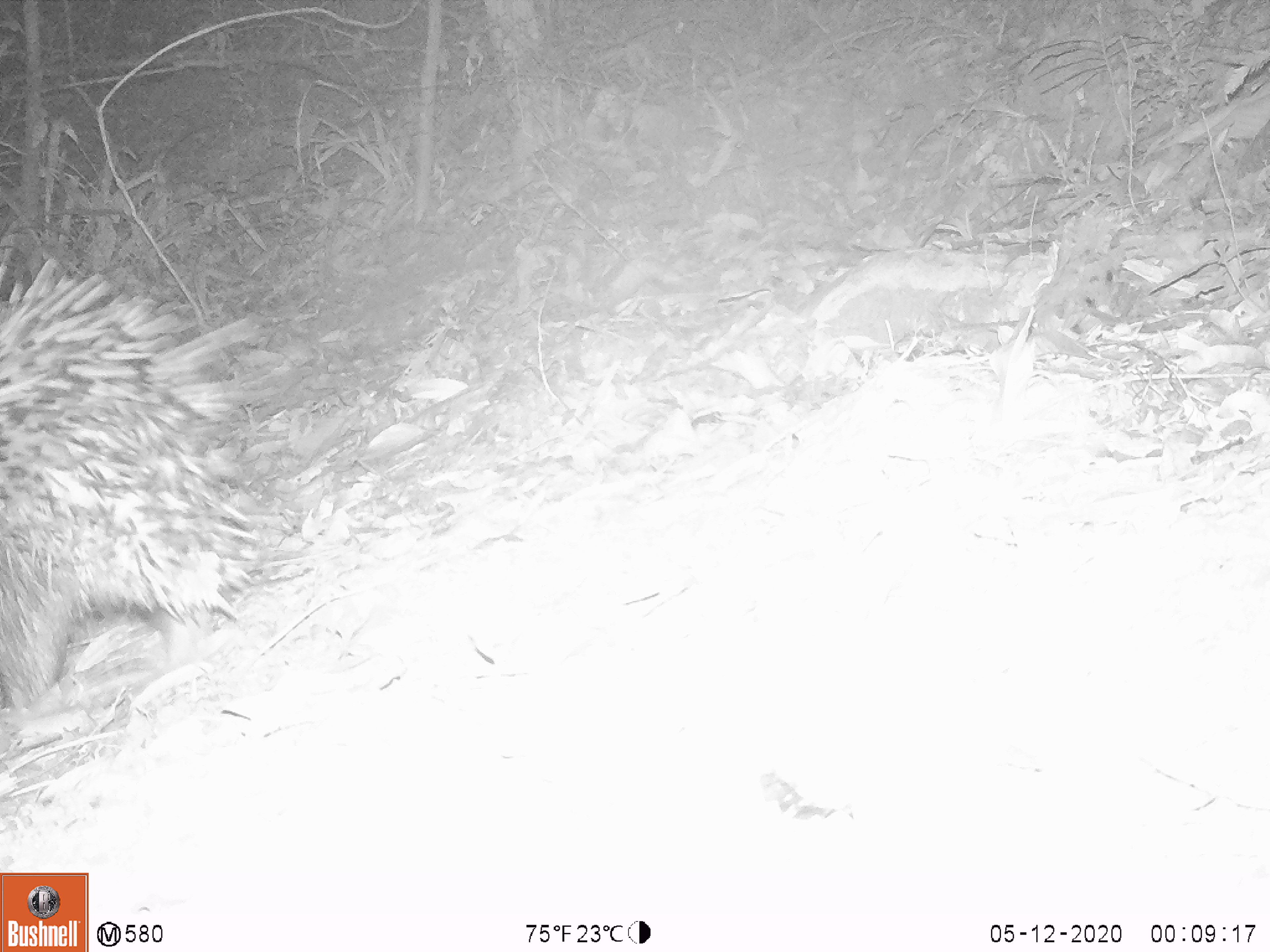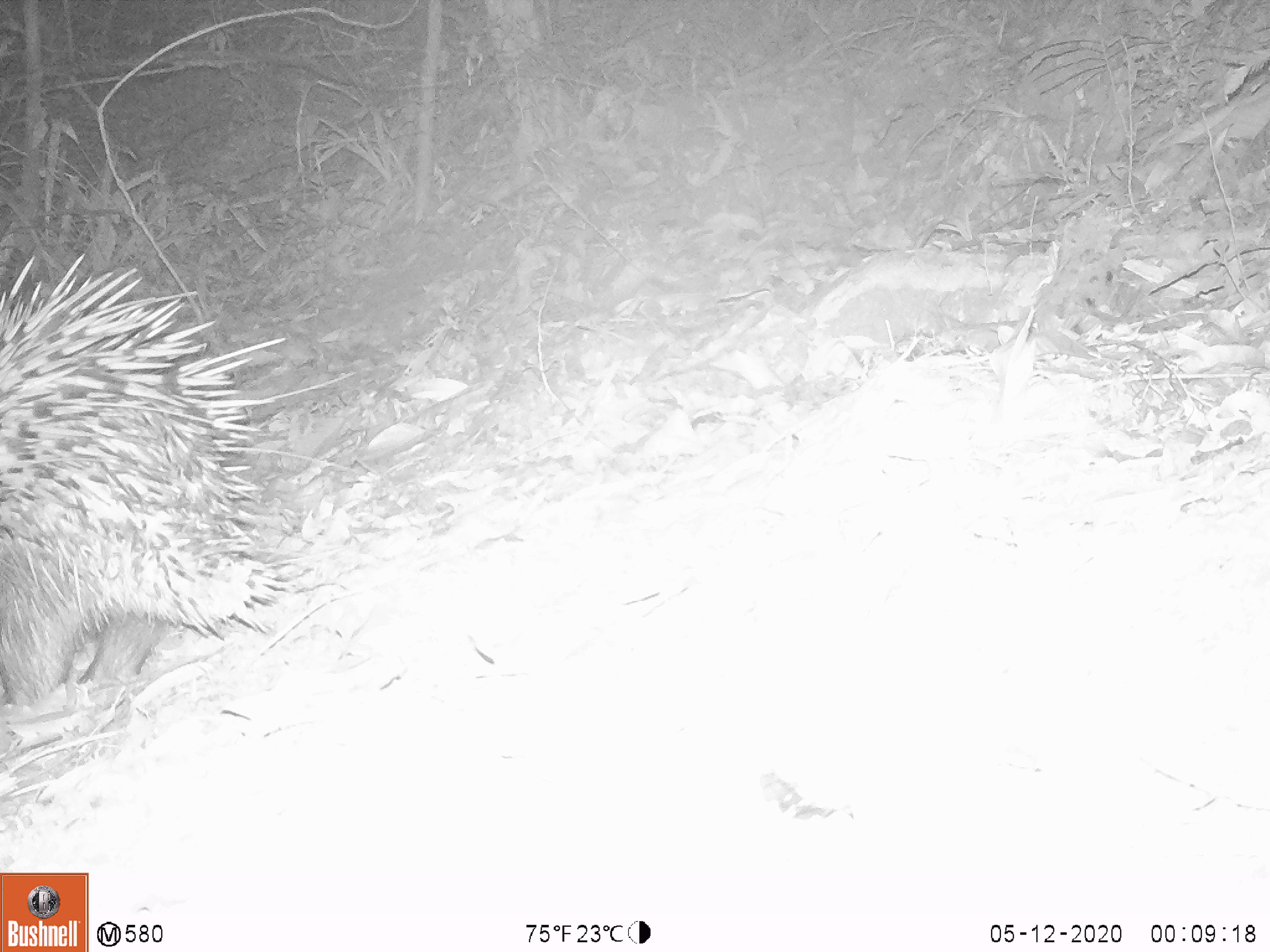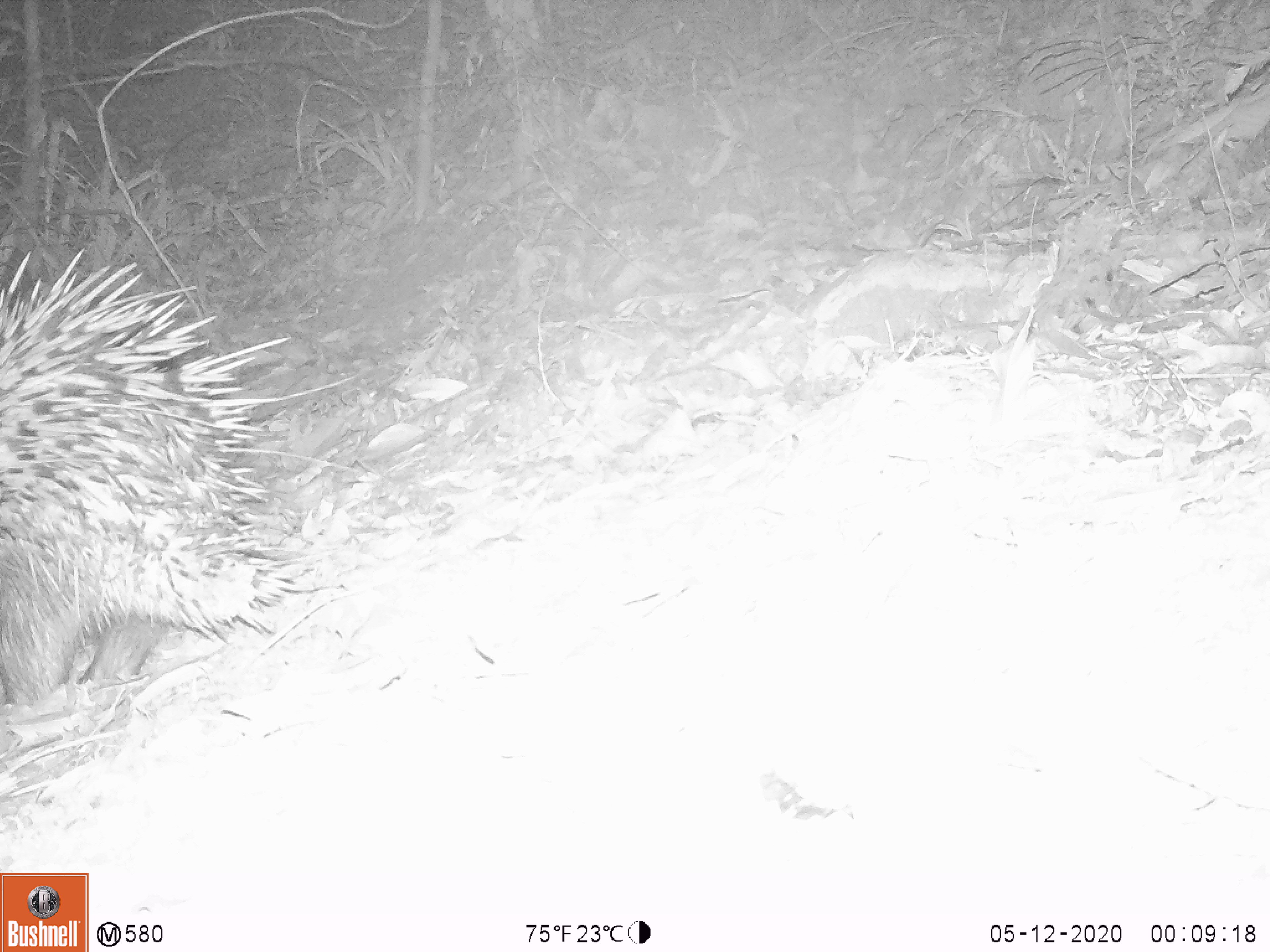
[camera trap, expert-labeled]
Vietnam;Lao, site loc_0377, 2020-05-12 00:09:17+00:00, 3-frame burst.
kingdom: Animalia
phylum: Chordata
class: Mammalia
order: Rodentia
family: Hystricidae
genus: Hystrix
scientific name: Hystrix brachyura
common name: malayan porcupine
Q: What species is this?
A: Malayan porcupine (Hystrix brachyura).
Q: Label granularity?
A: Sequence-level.